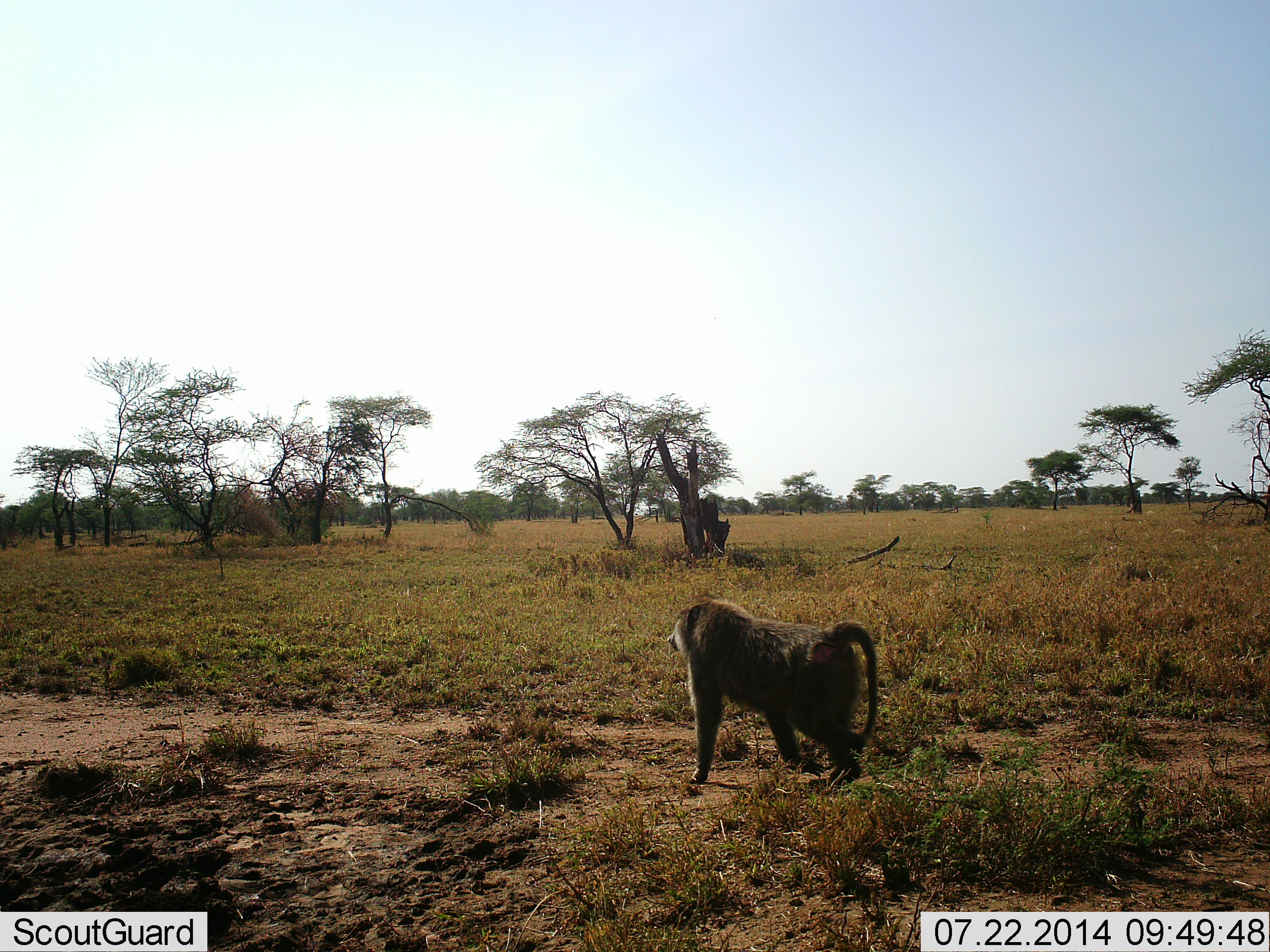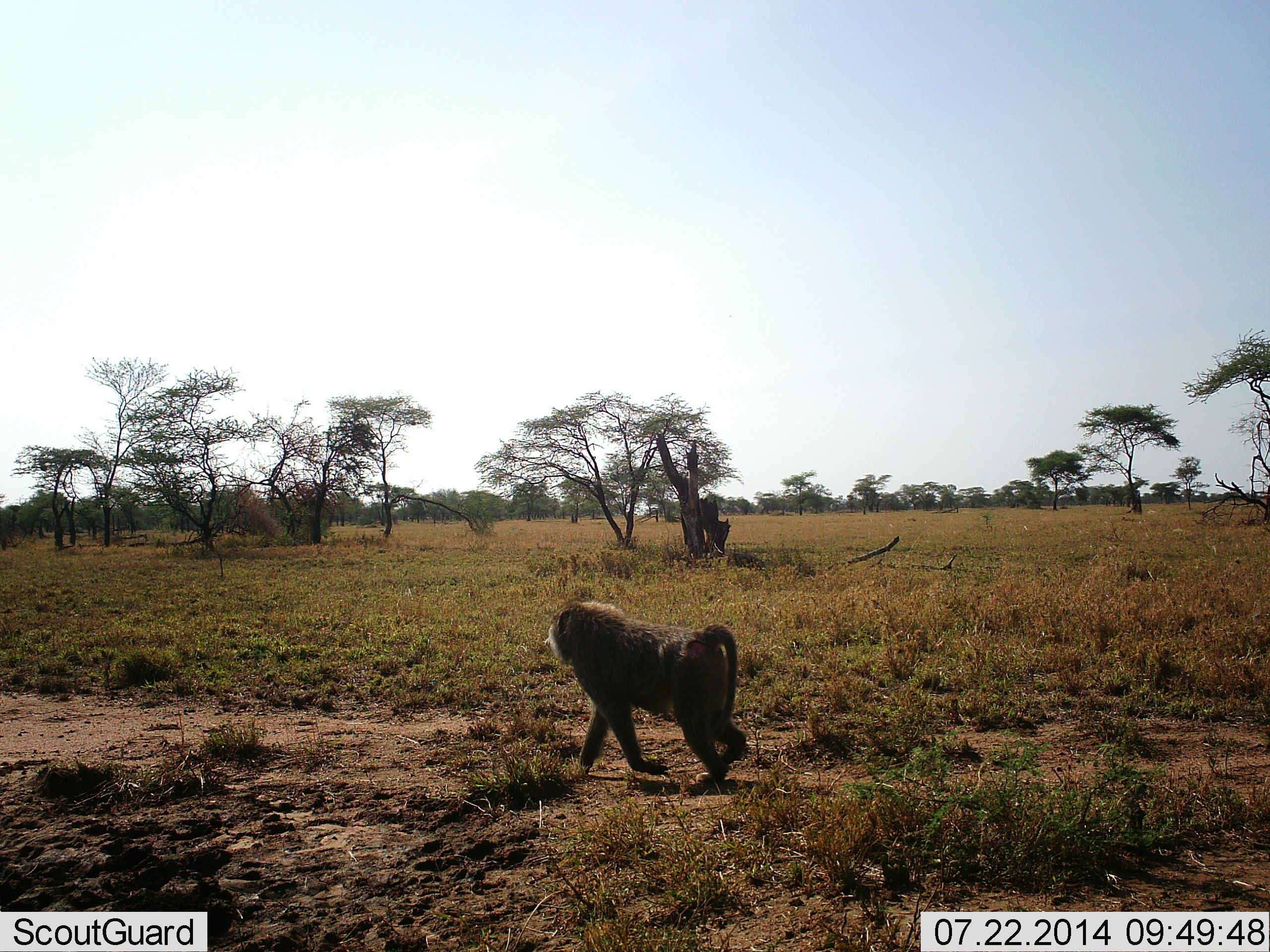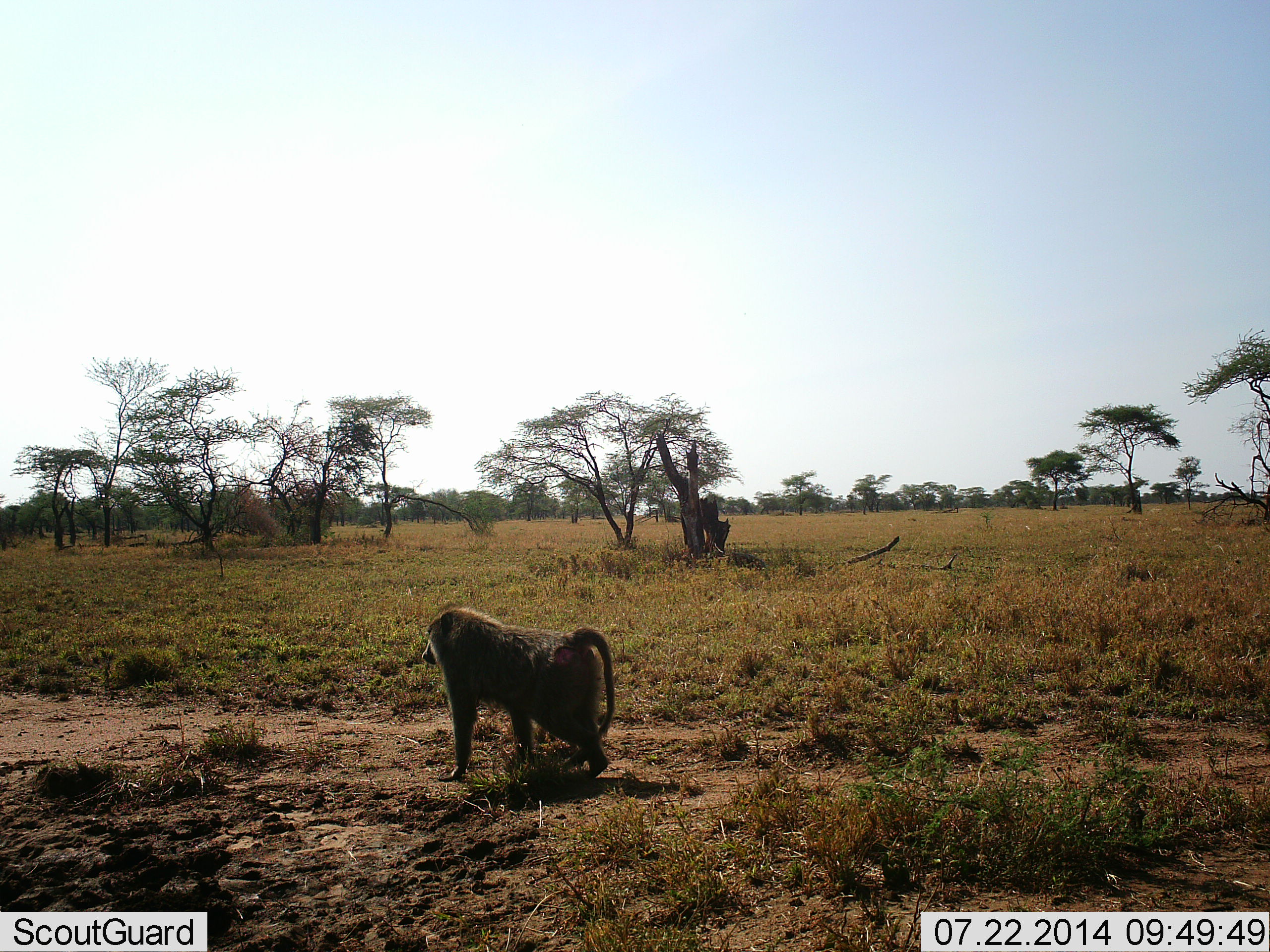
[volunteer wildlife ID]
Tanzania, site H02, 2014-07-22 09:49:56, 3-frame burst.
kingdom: Animalia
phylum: Chordata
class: Mammalia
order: Primates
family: Cercopithecidae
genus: Papio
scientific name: Papio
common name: baboon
Baboon (Papio), count 1. Behavior (volunteer vote fractions): standing 10%, resting 0%, moving 100%, interacting 0%. Young present (vote fraction): 0%. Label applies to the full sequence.